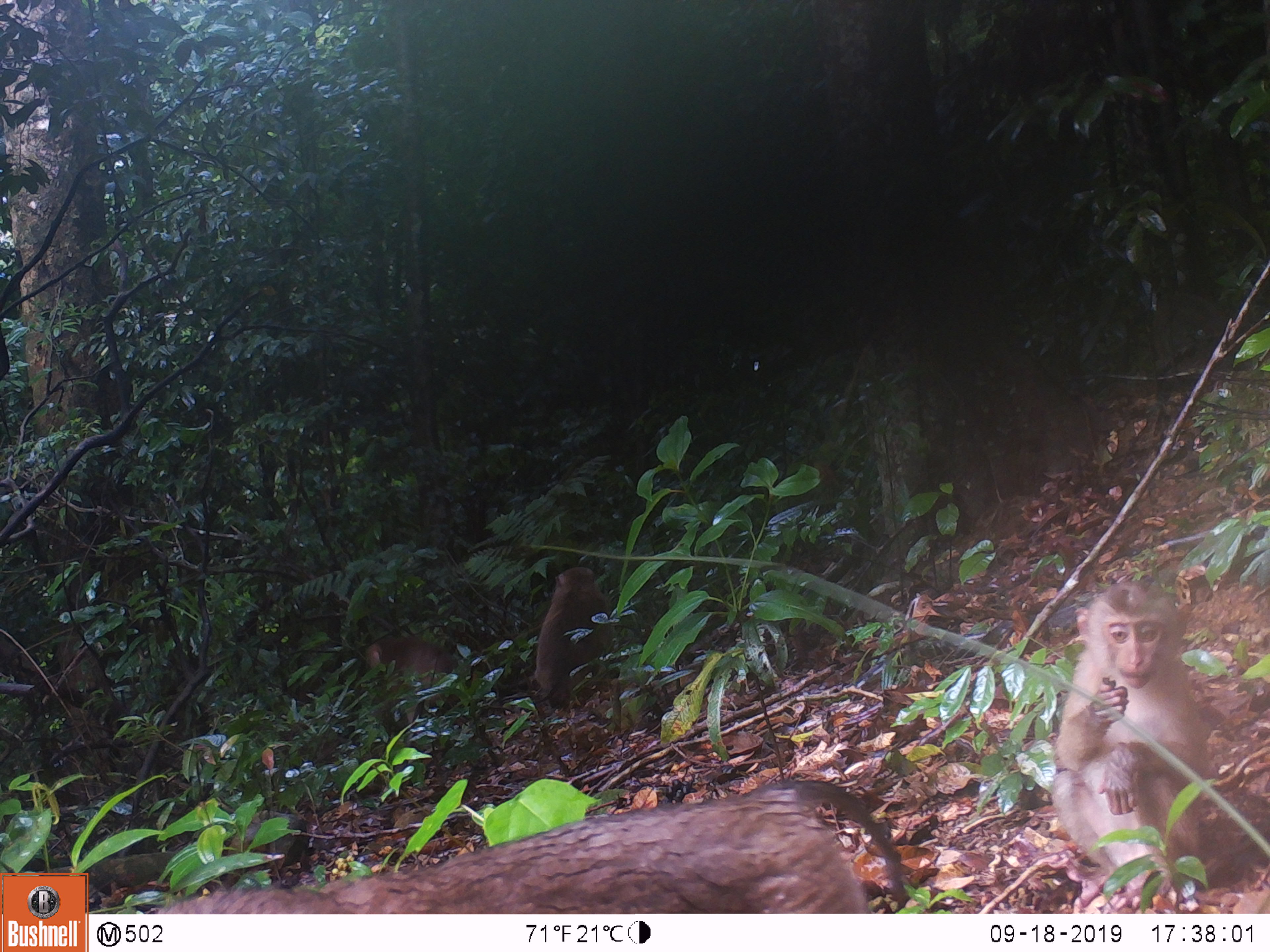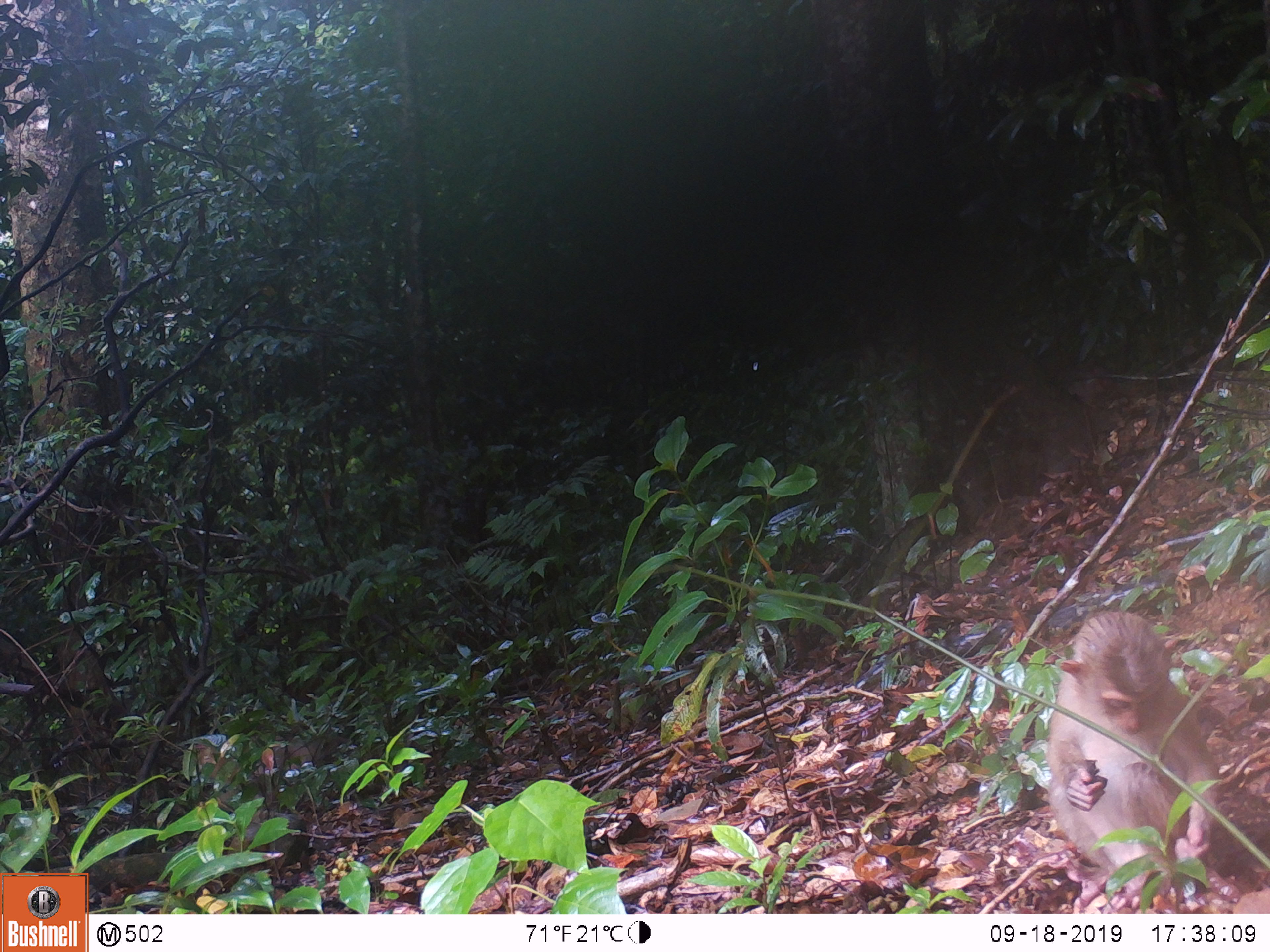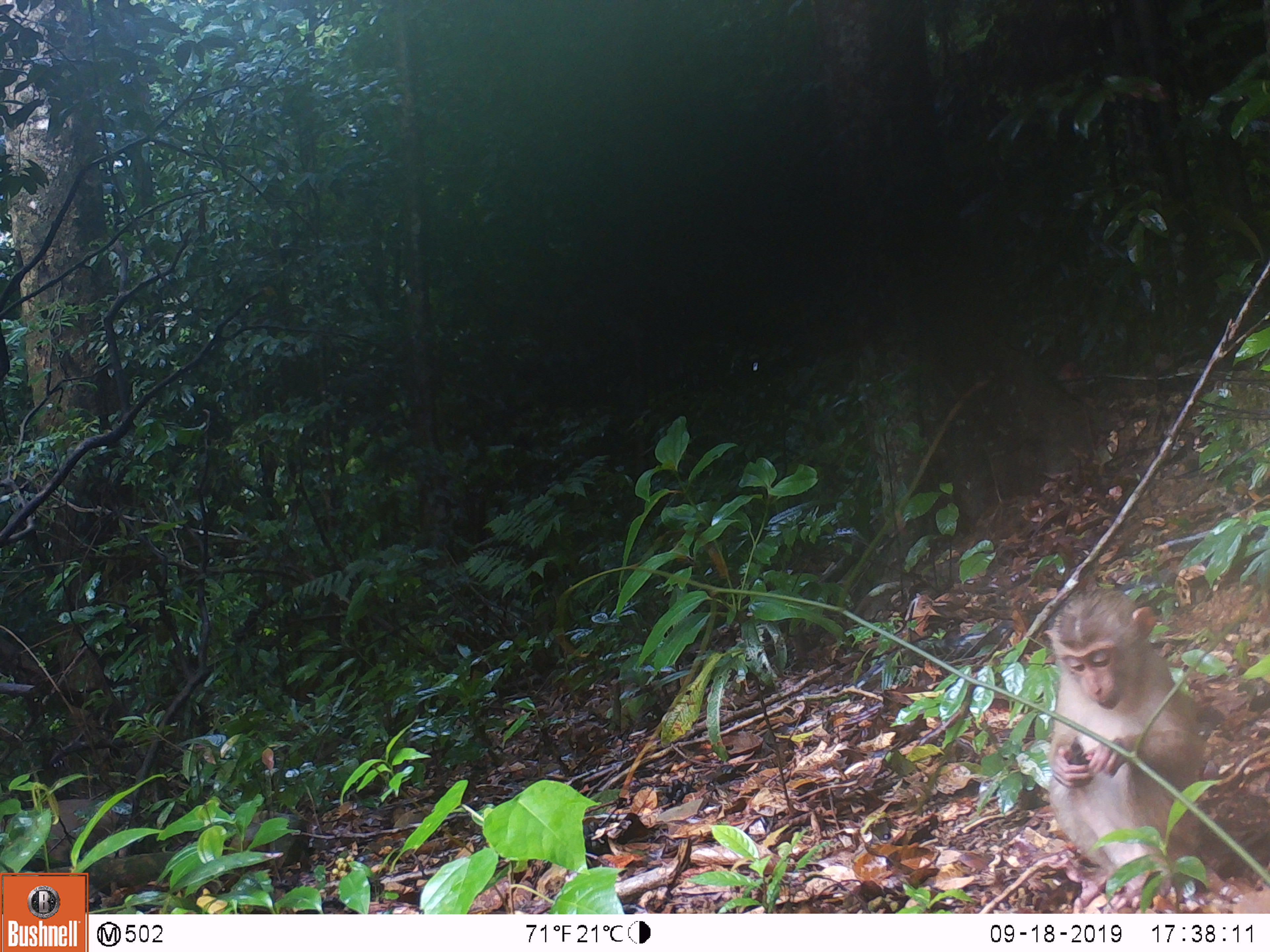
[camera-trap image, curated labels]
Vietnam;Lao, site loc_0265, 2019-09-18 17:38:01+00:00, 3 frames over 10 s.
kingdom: Animalia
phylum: Chordata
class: Mammalia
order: Primates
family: Cercopithecidae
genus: Macaca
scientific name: Macaca nemestrina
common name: pig-tailed macaque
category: pig tailed macaque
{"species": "pig tailed macaque (pig-tailed macaque) (Macaca nemestrina)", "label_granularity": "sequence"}